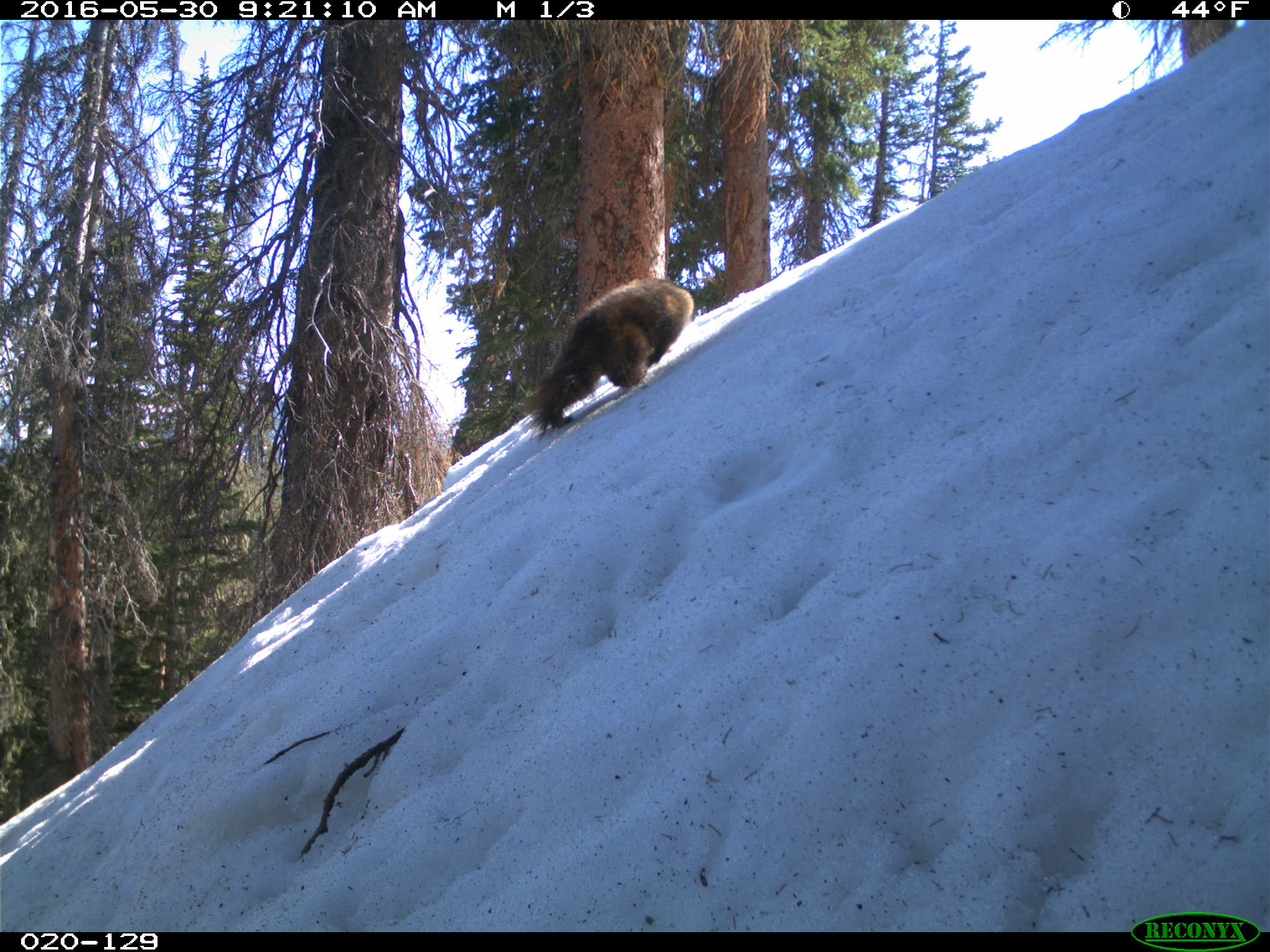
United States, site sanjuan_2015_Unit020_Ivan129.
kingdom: Animalia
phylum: Chordata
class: Mammalia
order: Rodentia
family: Sciuridae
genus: Marmota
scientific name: Marmota flaviventris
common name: yellow-bellied marmot